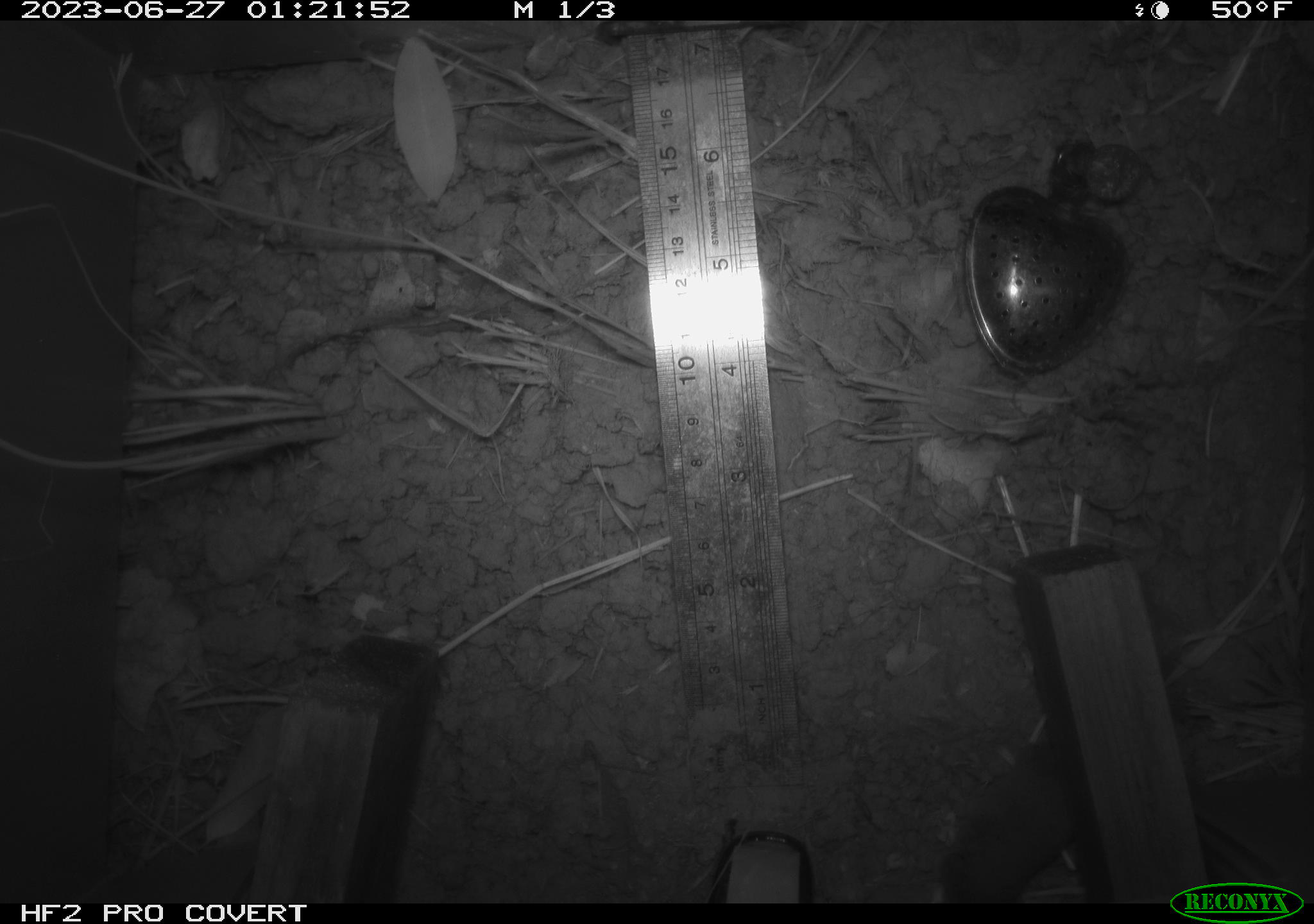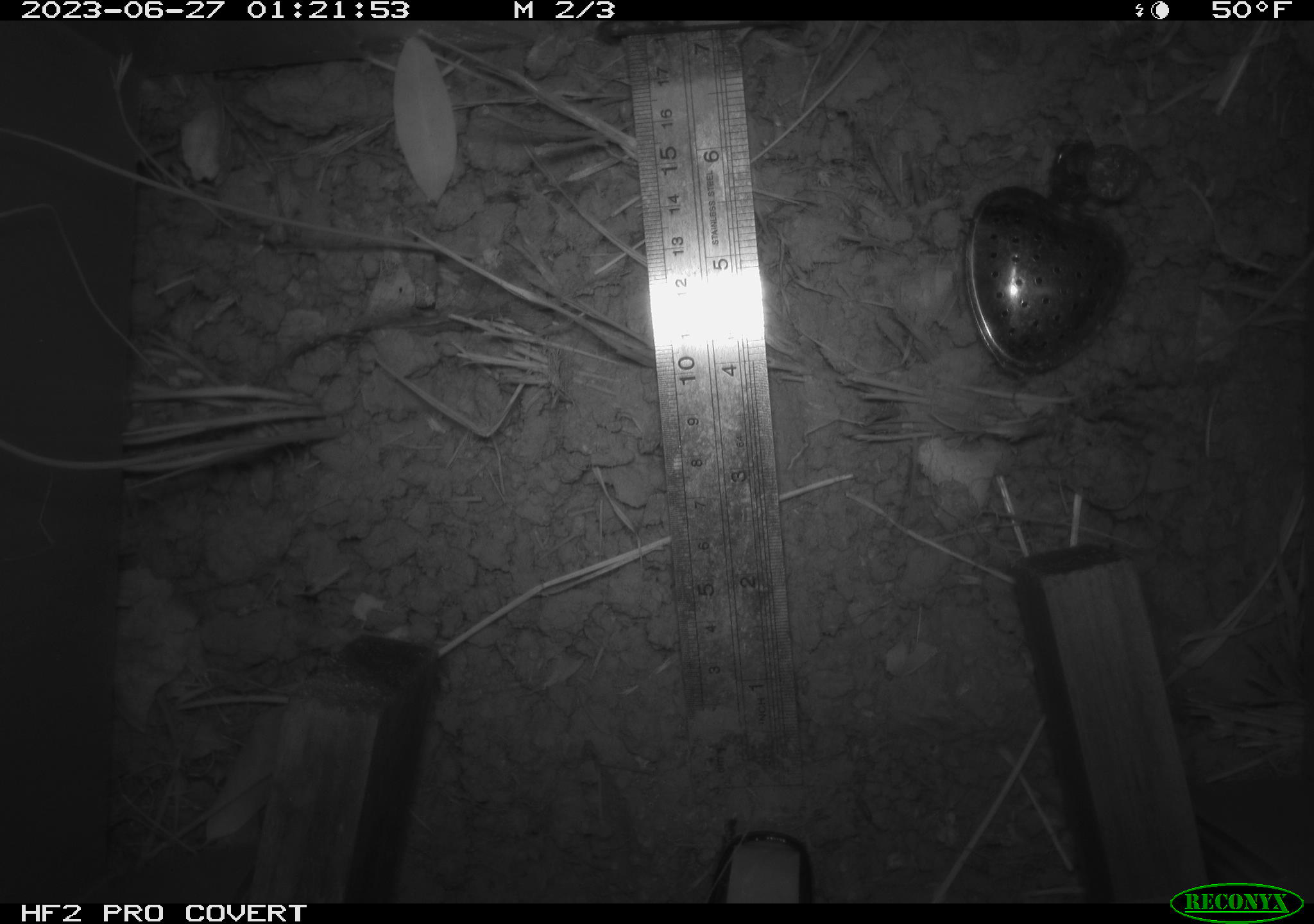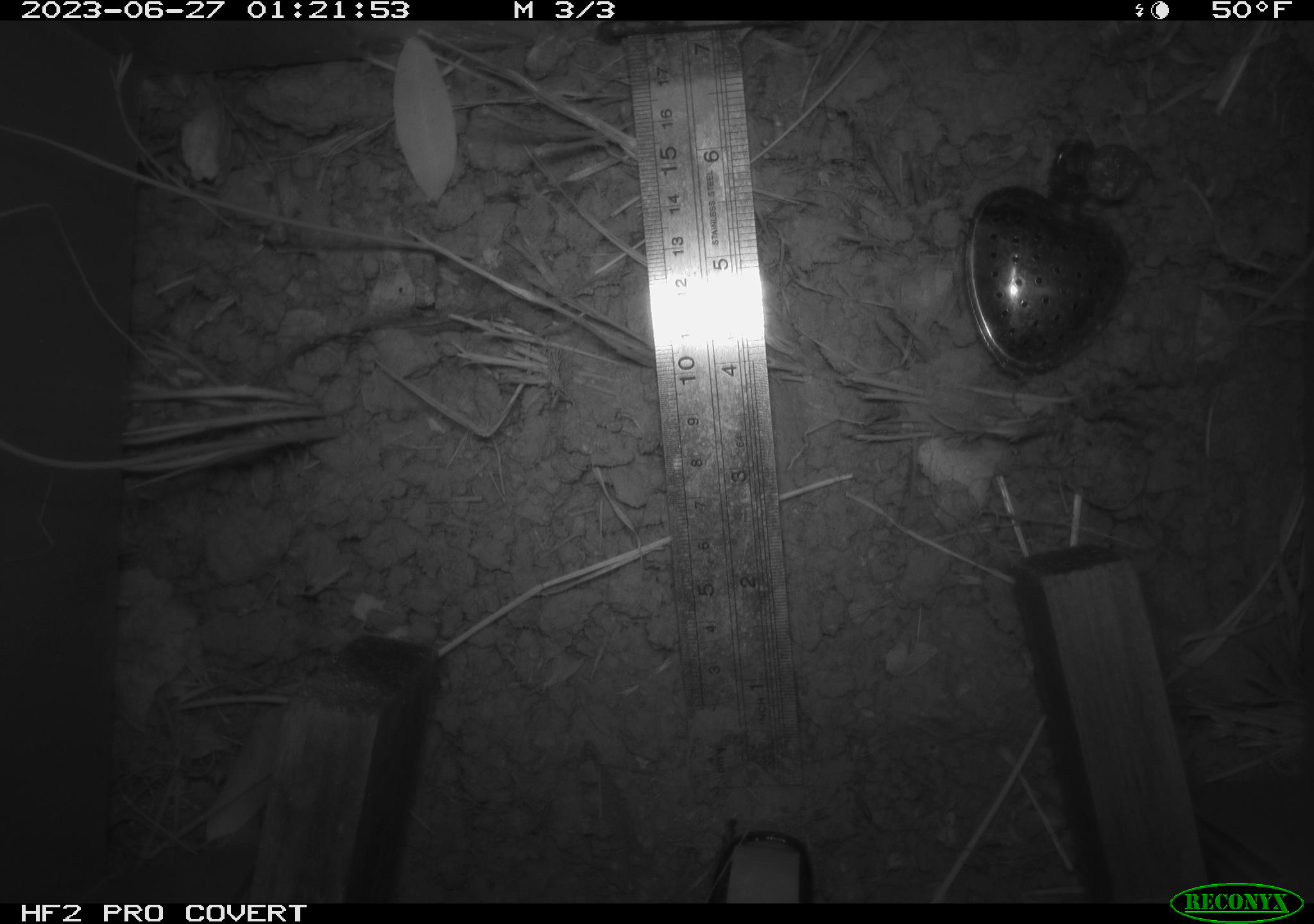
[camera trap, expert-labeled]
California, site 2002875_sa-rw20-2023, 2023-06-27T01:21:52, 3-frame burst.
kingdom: Animalia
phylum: Chordata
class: Mammalia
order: Eulipotyphla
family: Soricidae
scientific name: Soricidae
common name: shrews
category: soricidae family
Soricidae family (shrews) (Soricidae).